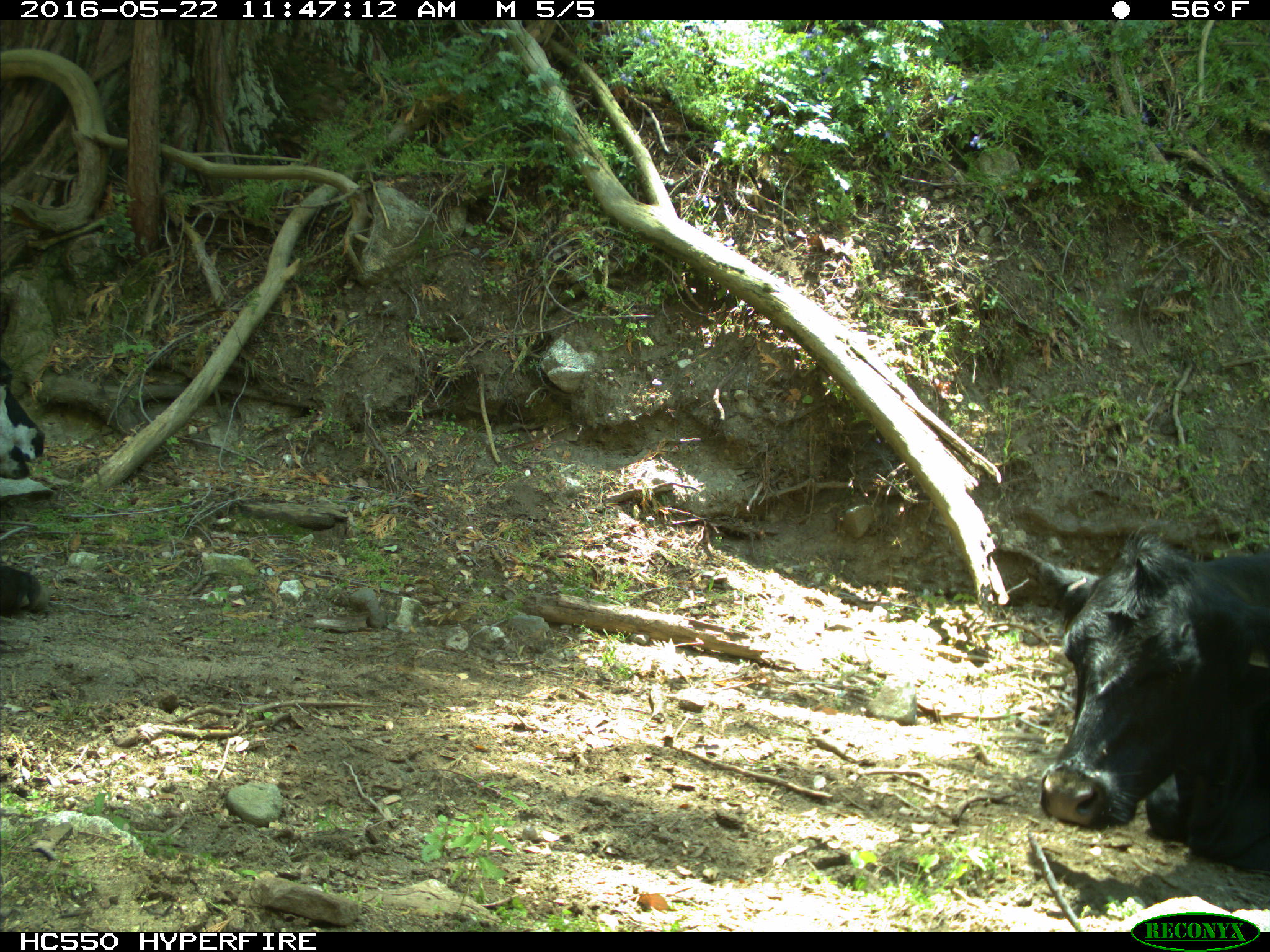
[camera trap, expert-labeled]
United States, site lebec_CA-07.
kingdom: Animalia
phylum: Chordata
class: Mammalia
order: Artiodactyla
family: Bovidae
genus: Bos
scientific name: Bos taurus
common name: domestic cow